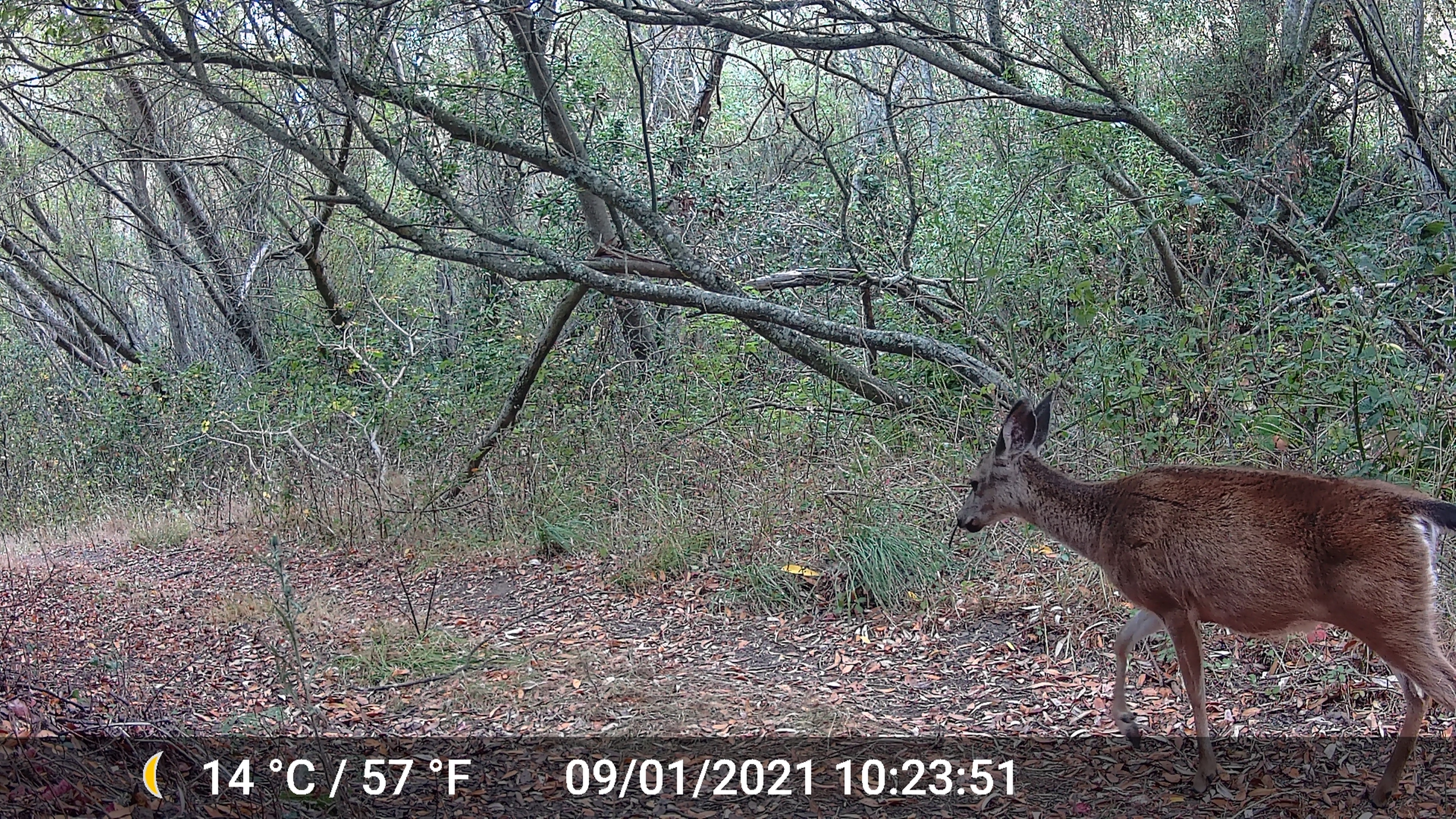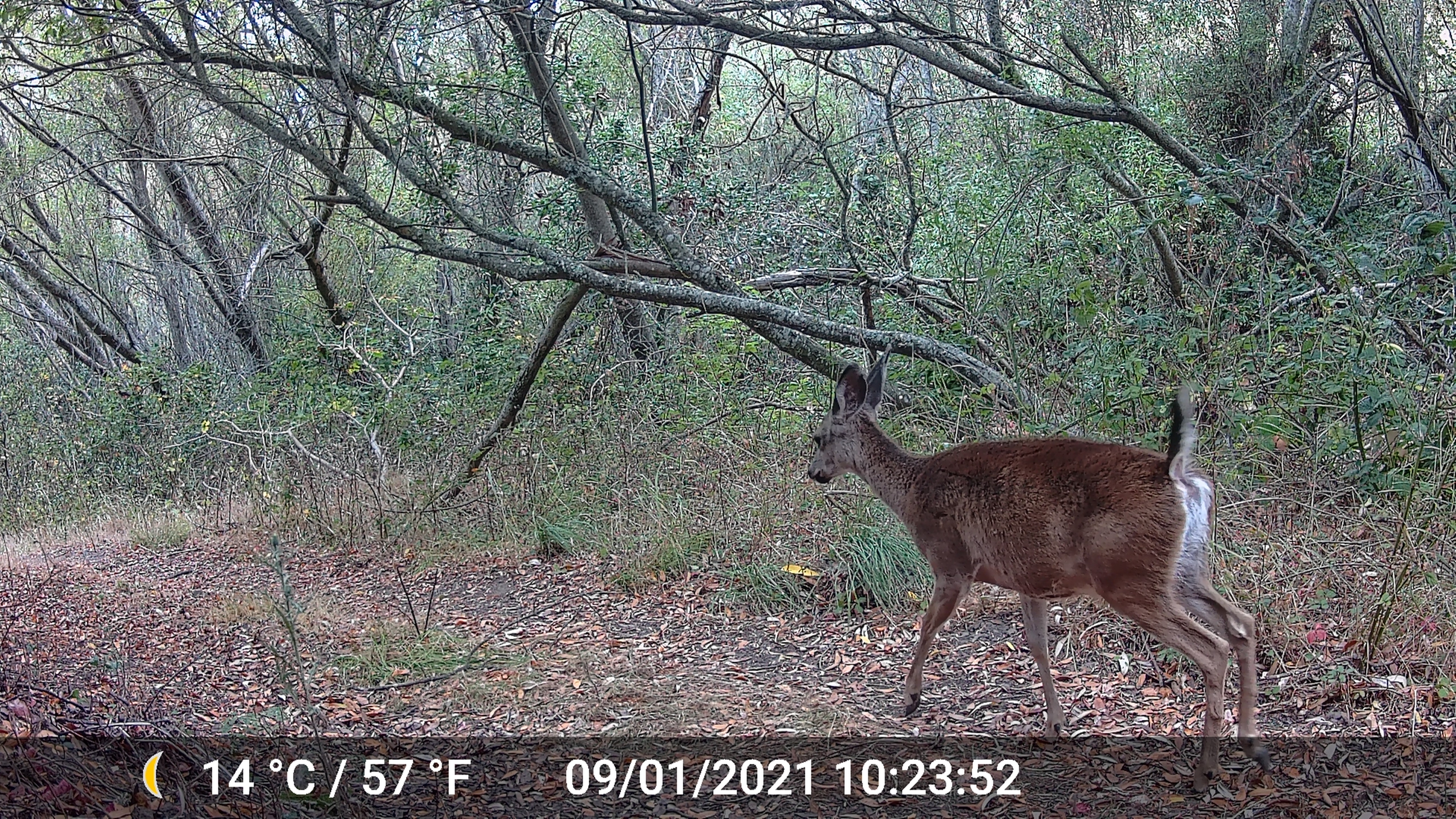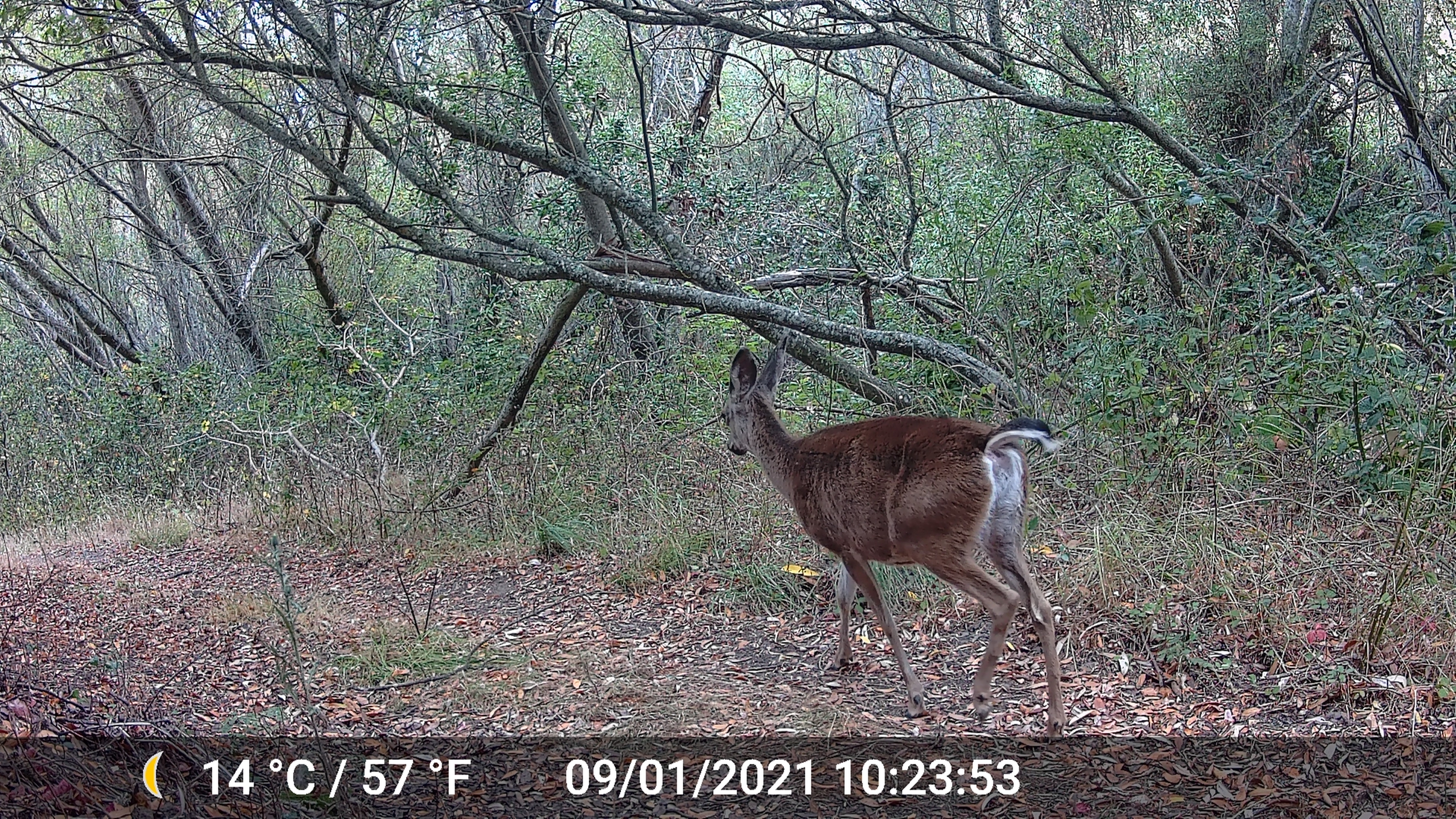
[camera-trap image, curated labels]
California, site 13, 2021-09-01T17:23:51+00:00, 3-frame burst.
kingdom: Animalia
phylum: Chordata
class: Mammalia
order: Artiodactyla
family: Cervidae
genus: Odocoileus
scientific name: Odocoileus hemionus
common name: mule deer